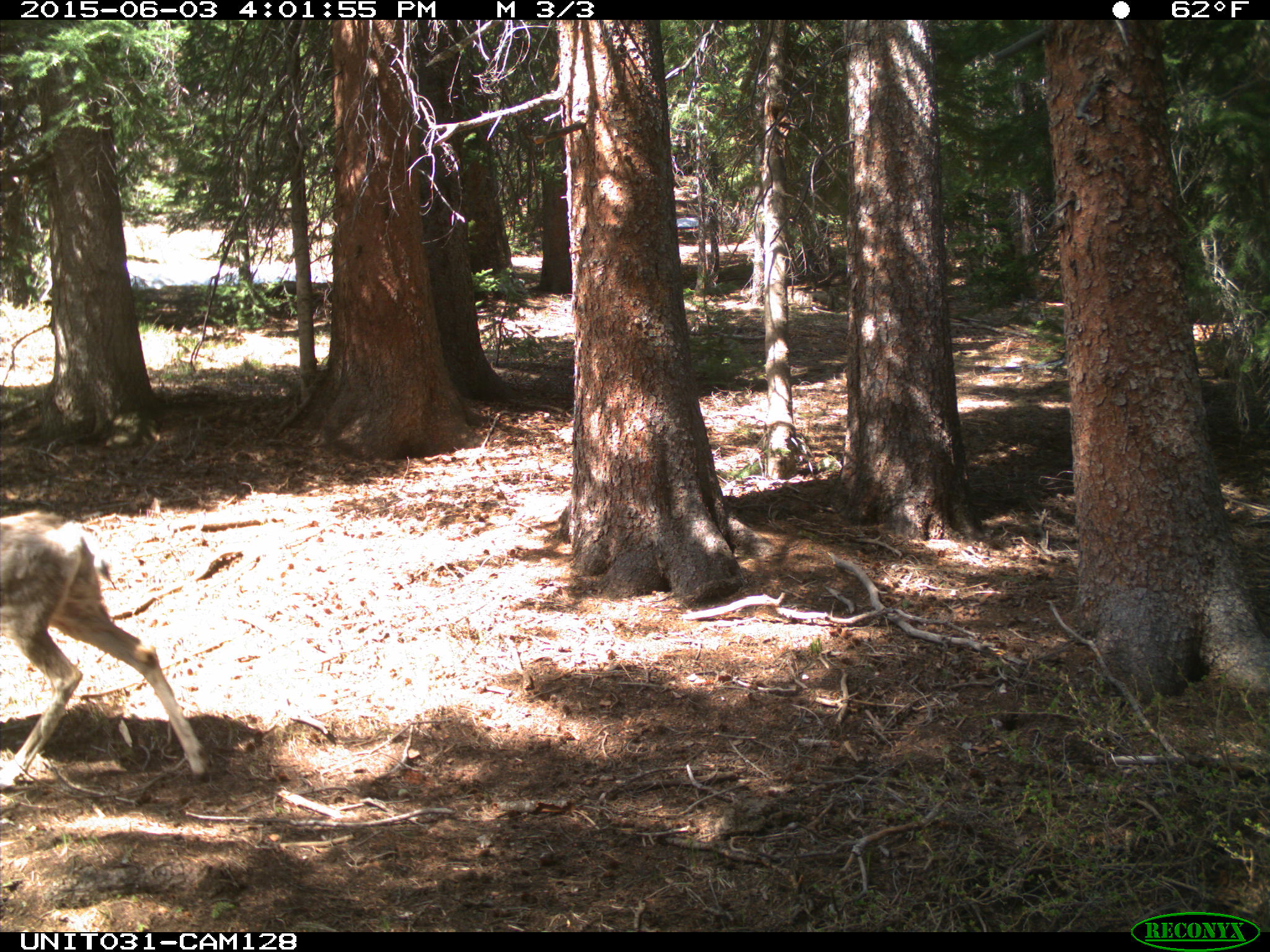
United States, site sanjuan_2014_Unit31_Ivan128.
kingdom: Animalia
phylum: Chordata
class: Mammalia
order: Artiodactyla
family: Cervidae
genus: Odocoileus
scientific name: Odocoileus hemionus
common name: mule deer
Odocoileus hemionus (mule deer).